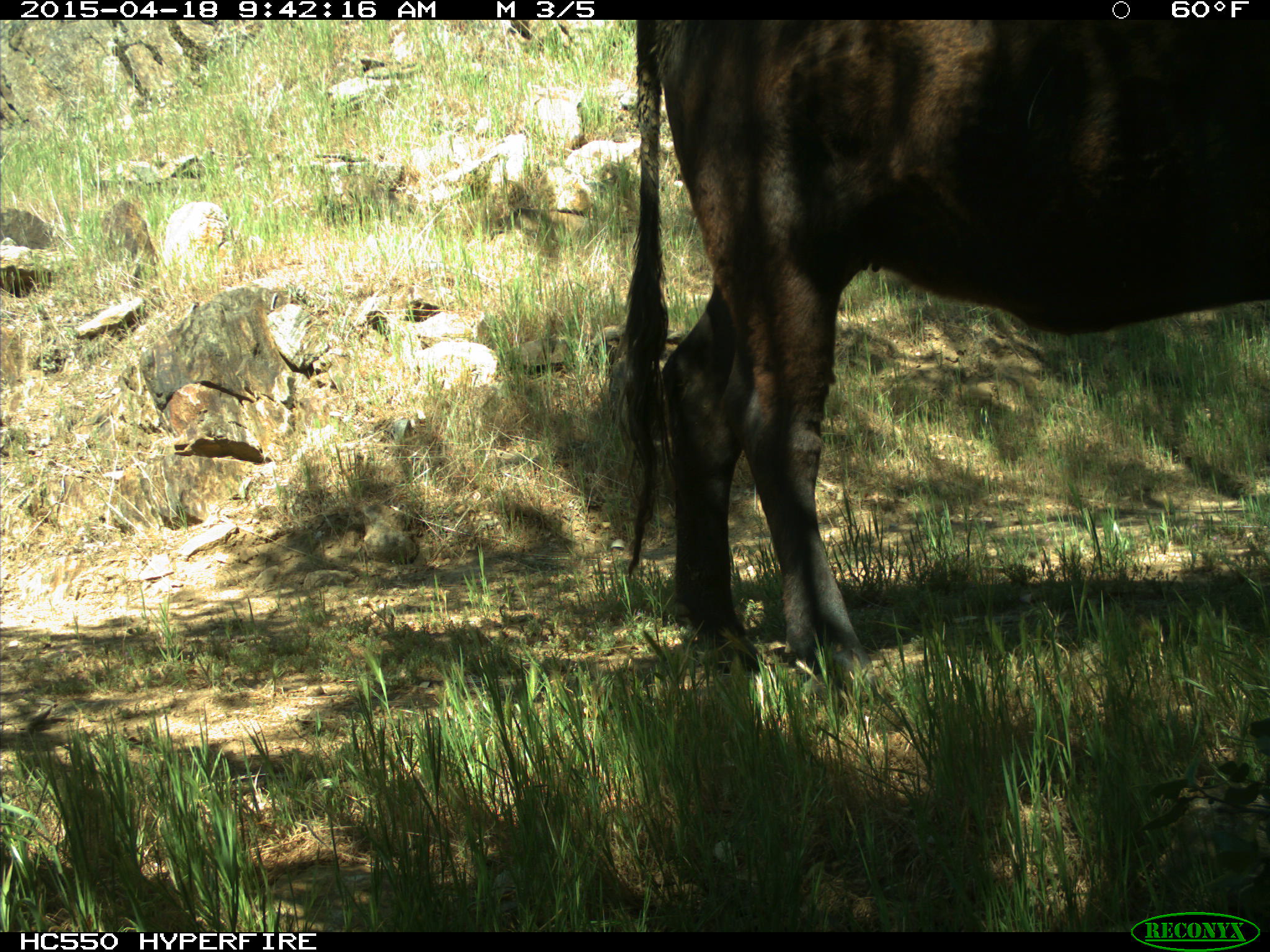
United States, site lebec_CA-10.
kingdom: Animalia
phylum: Chordata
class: Mammalia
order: Artiodactyla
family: Bovidae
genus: Bos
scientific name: Bos taurus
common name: domestic cow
Bos taurus (domestic cow).